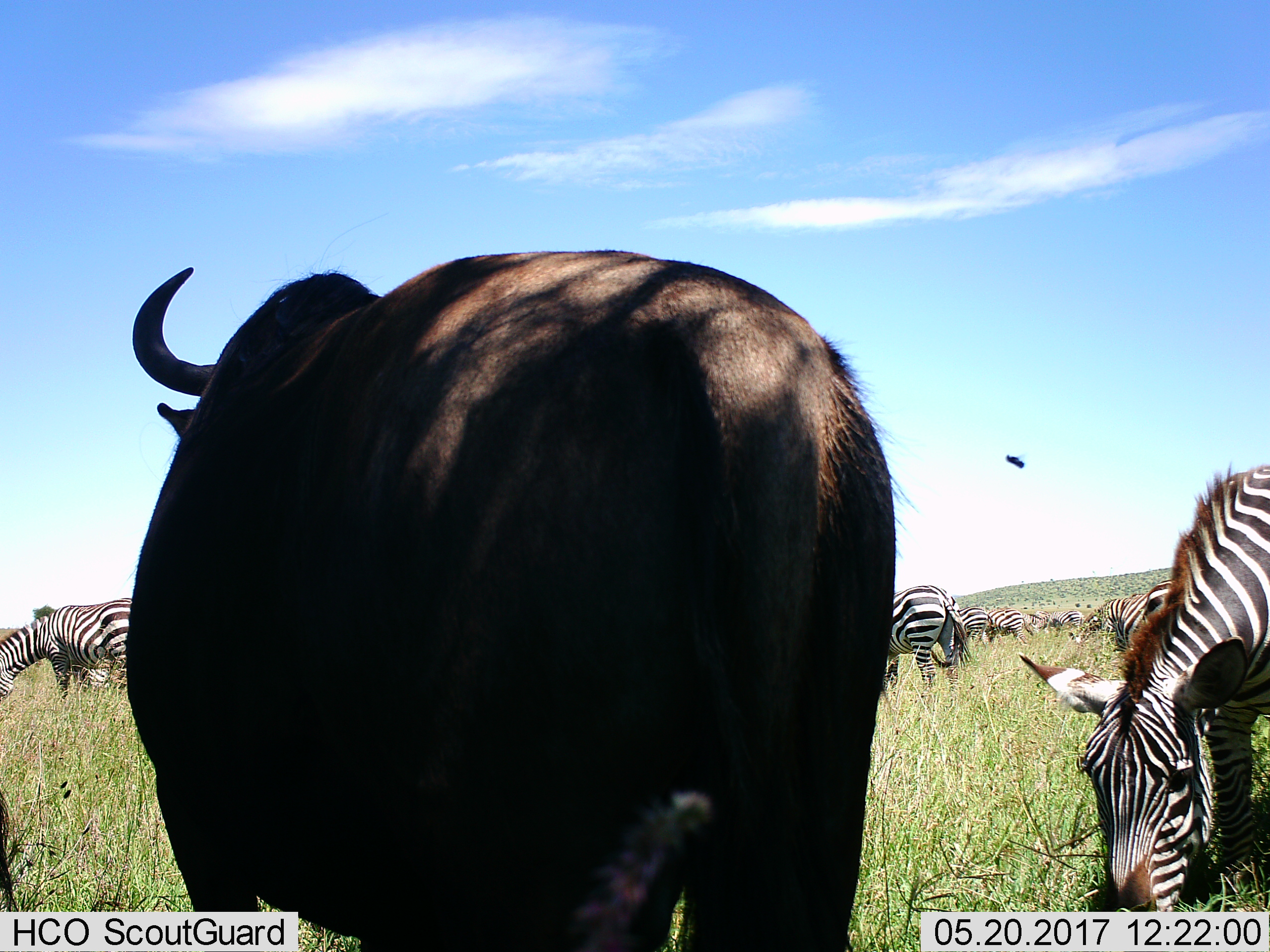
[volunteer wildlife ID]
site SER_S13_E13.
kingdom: Animalia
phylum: Chordata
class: Mammalia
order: Artiodactyla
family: Bovidae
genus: Connochaetes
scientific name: Connochaetes taurinus taurinus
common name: blue wildebeest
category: wildebeestblue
Wildebeestblue (blue wildebeest) (Connochaetes taurinus taurinus), count 1. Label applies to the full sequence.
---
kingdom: Animalia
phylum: Chordata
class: Mammalia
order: Perissodactyla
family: Equidae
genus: Equus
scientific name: Equus quagga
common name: plains zebra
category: zebraplains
Zebraplains (plains zebra) (Equus quagga), count 11-50. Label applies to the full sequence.